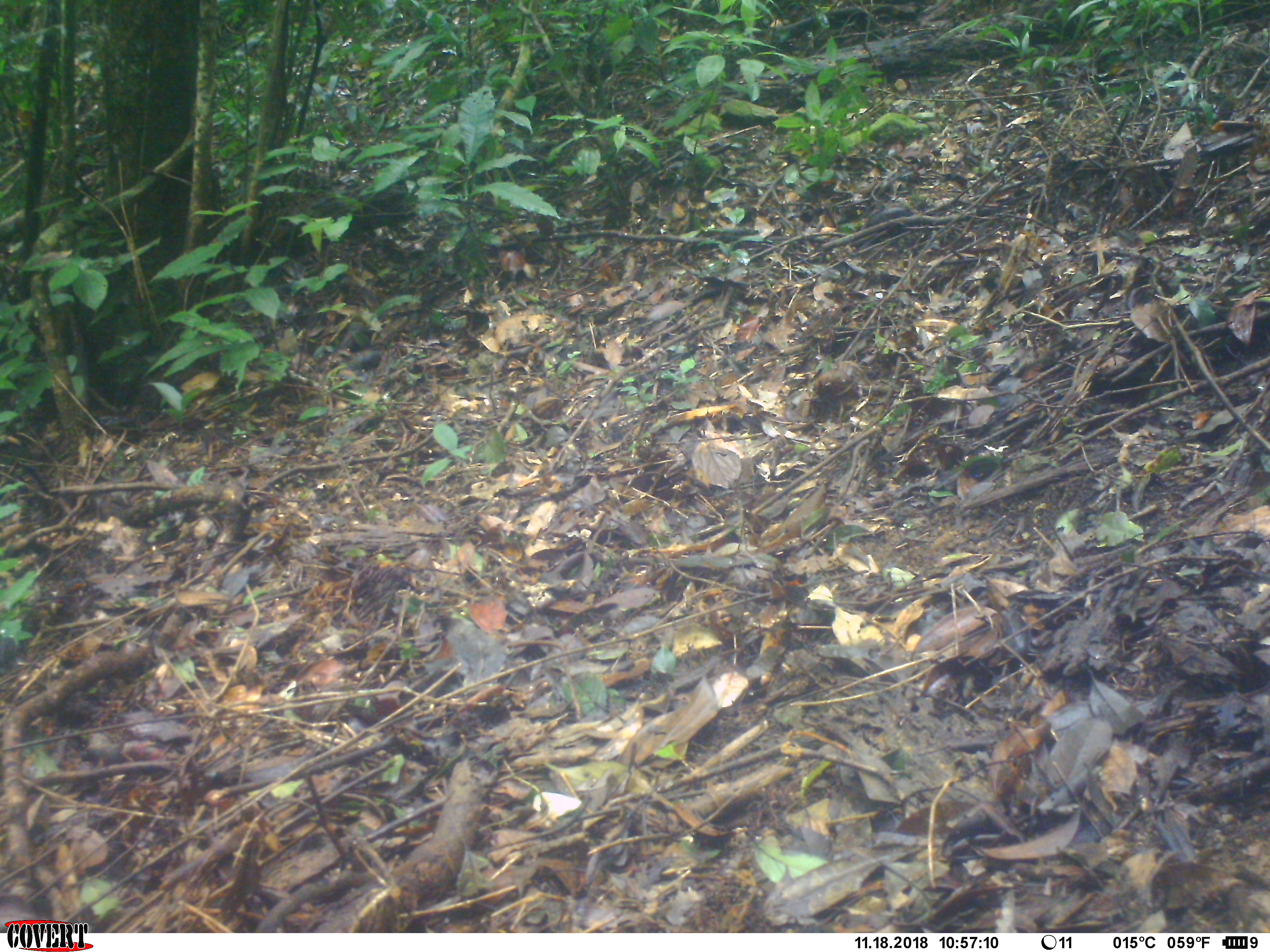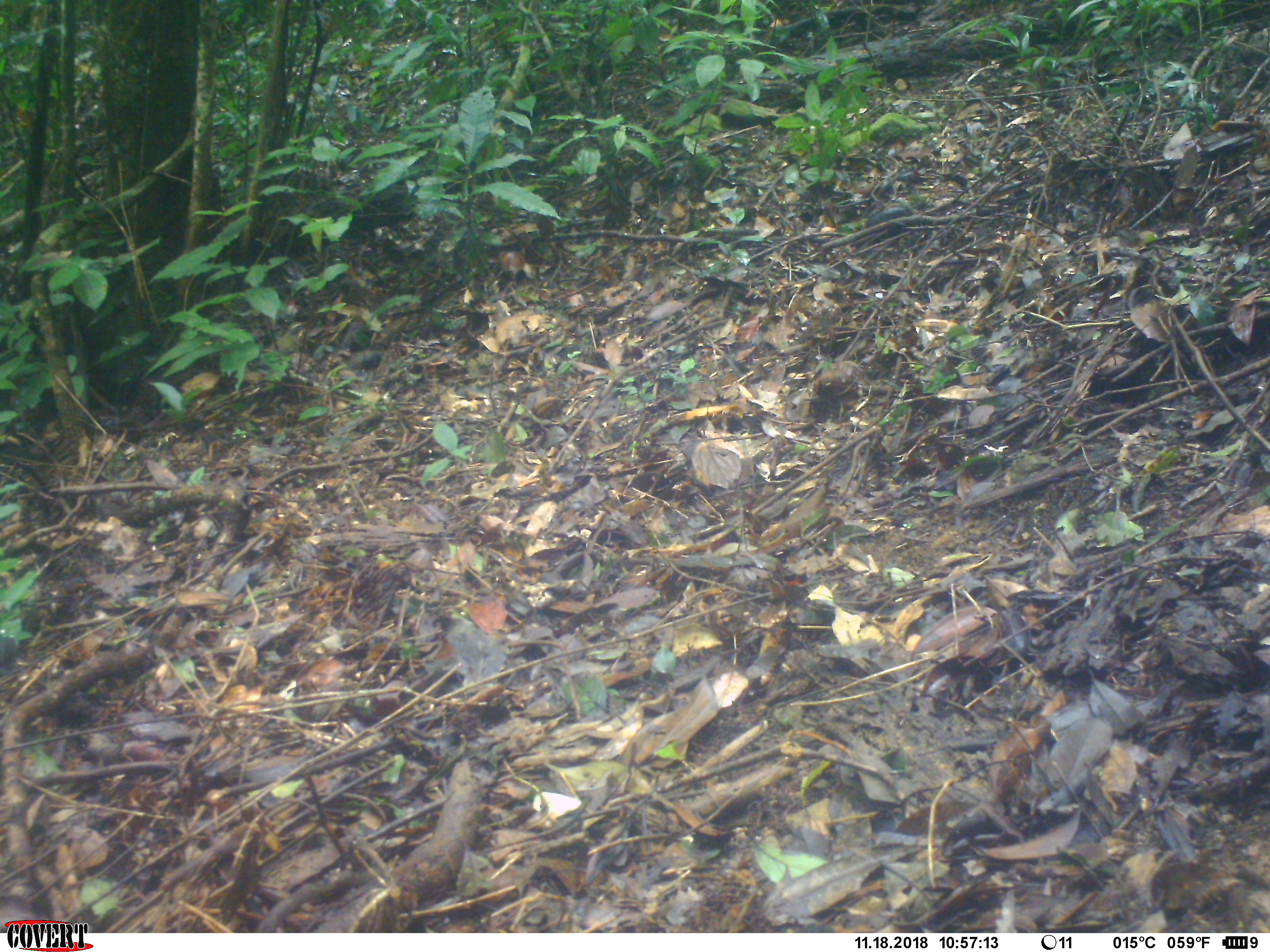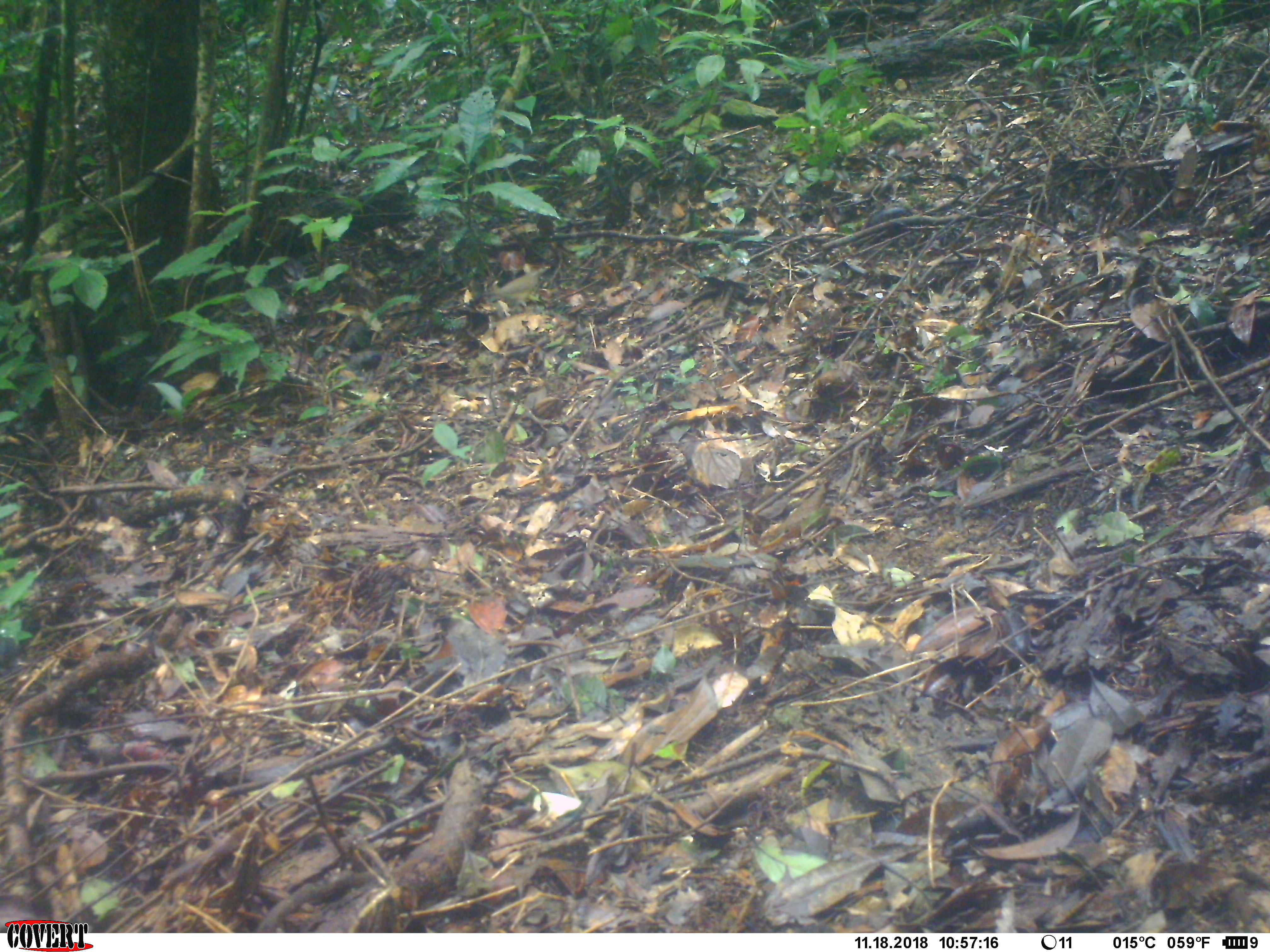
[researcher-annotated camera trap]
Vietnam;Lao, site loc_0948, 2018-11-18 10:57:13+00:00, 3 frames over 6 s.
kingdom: Animalia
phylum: Chordata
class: Aves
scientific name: Aves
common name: bird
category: unidentified bird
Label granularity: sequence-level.